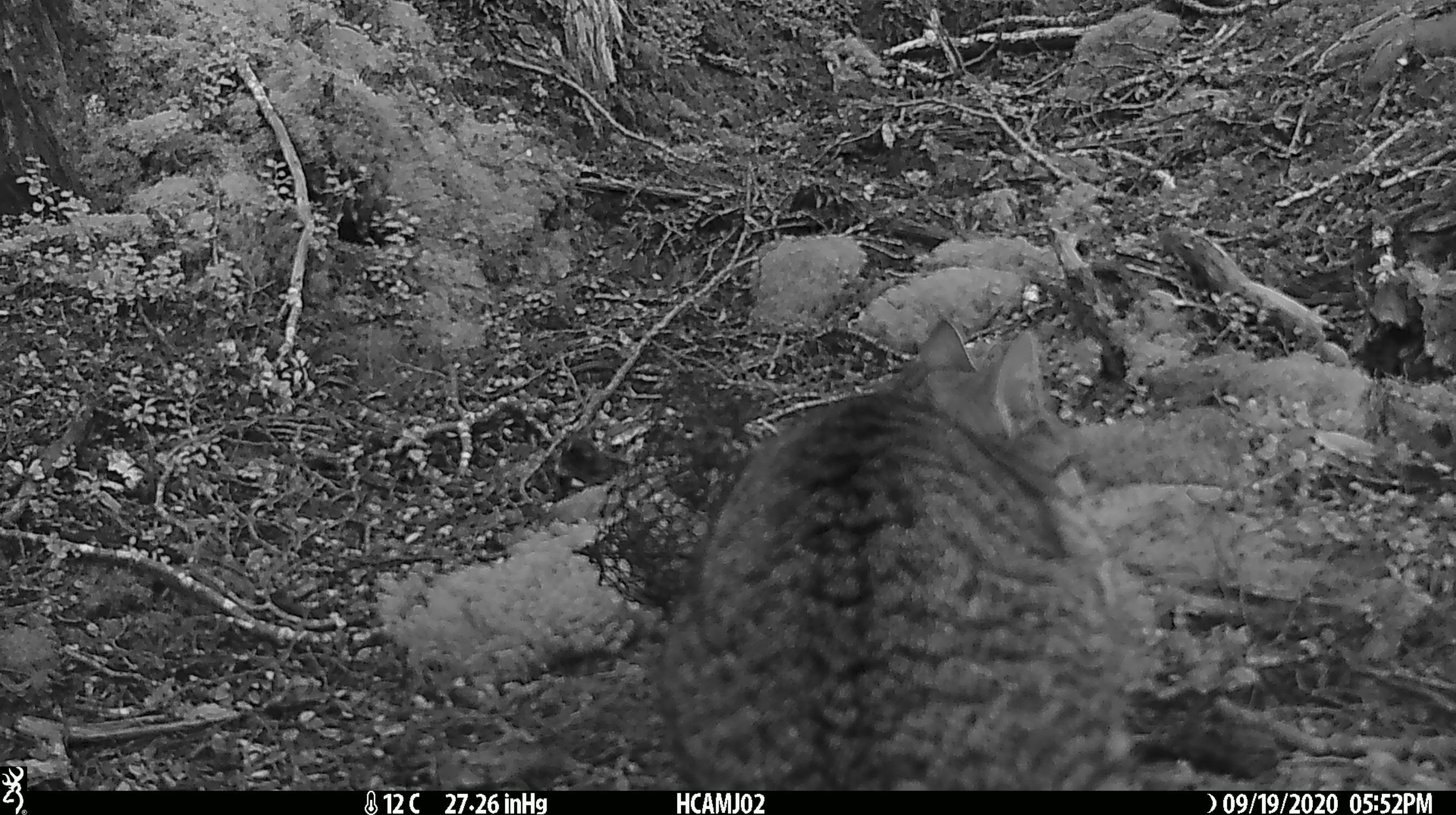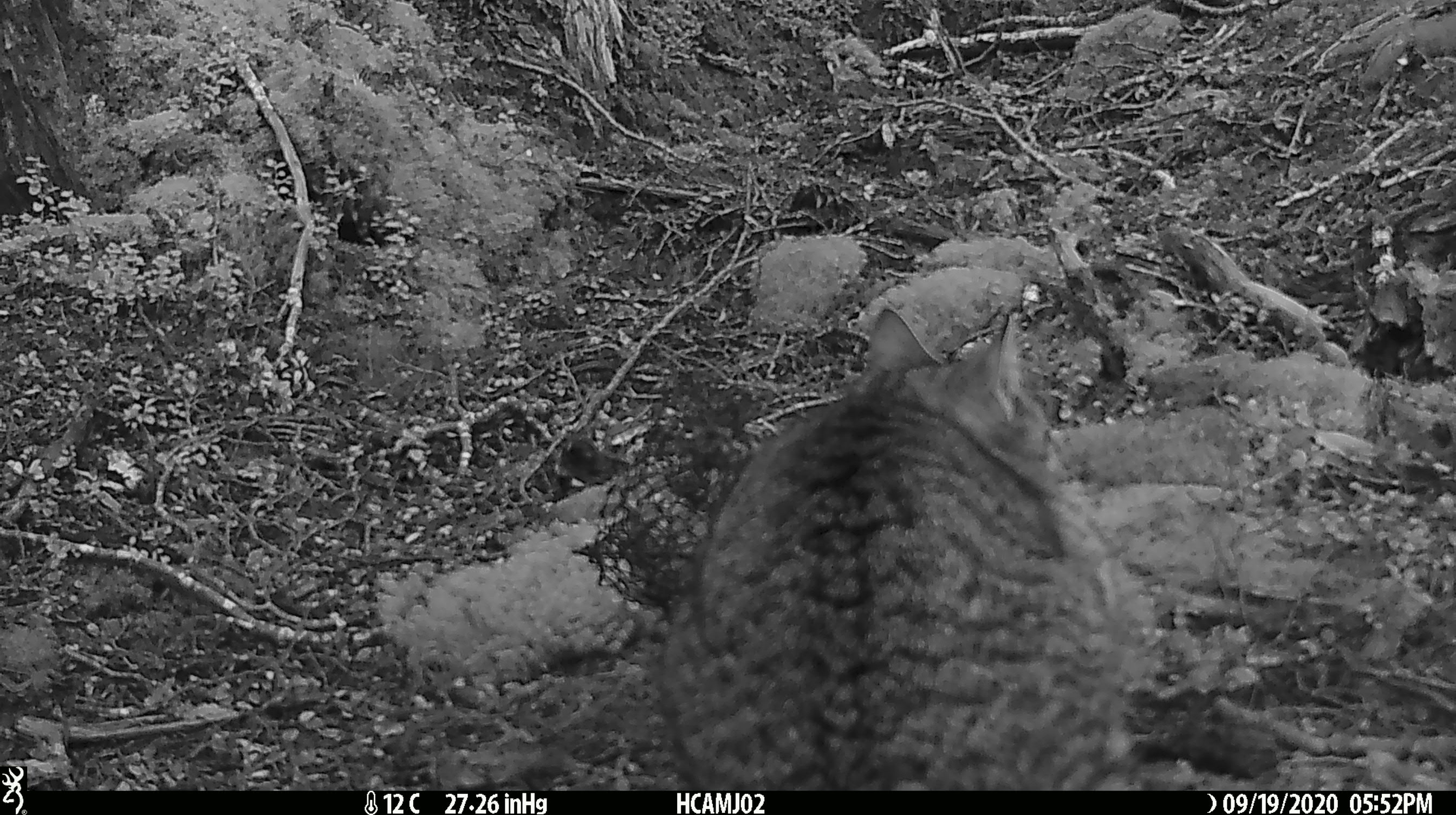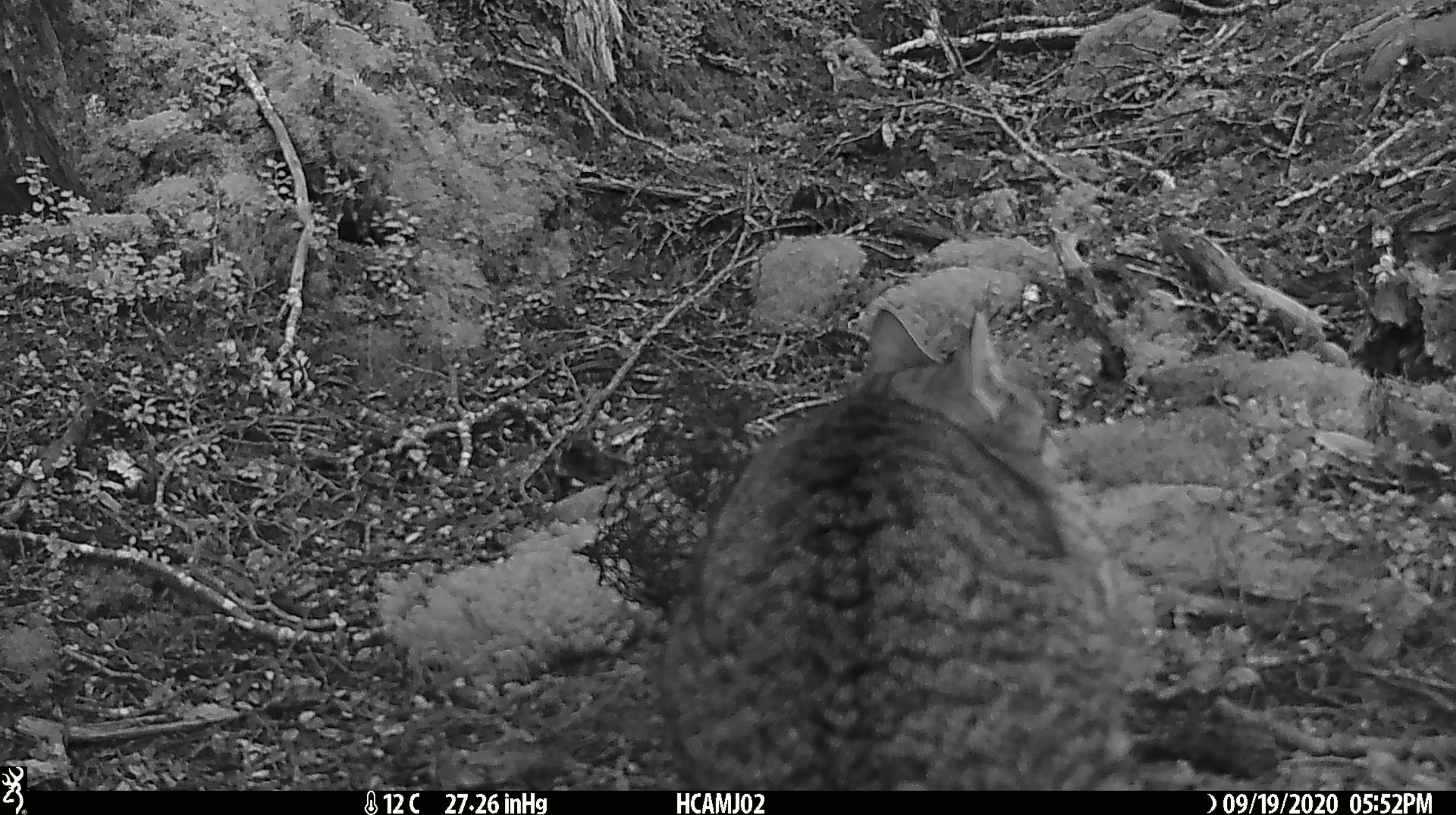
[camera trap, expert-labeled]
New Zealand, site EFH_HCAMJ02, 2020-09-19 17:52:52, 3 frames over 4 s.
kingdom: Animalia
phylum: Chordata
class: Mammalia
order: Carnivora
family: Felidae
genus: Felis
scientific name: Felis catus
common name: domestic cat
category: cat